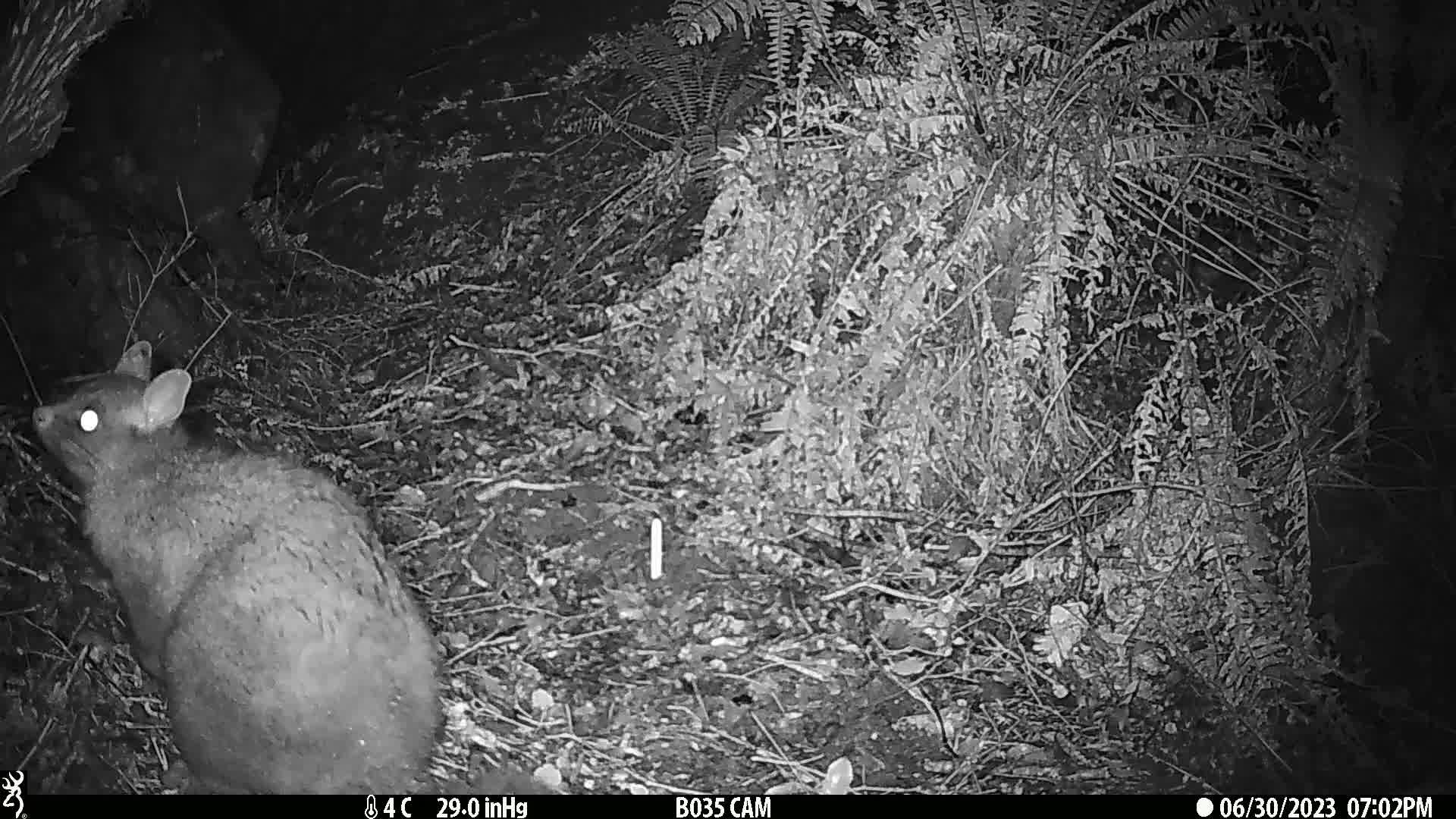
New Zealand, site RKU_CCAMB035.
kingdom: Animalia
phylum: Chordata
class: Mammalia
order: Diprotodontia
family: Phalangeridae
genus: Trichosurus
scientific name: Trichosurus vulpecula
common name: common brushtail possum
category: possum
Possum (common brushtail possum) (Trichosurus vulpecula).